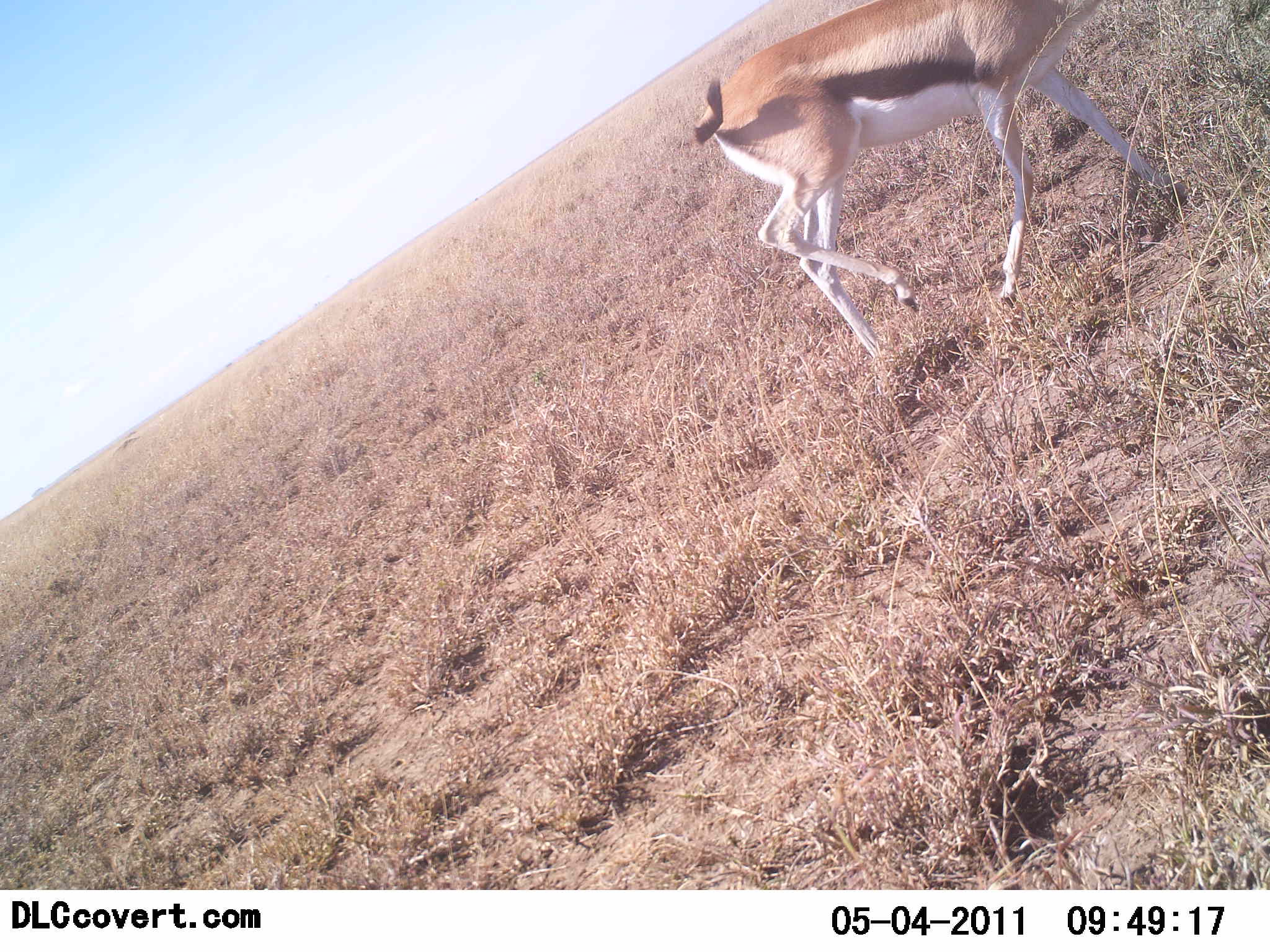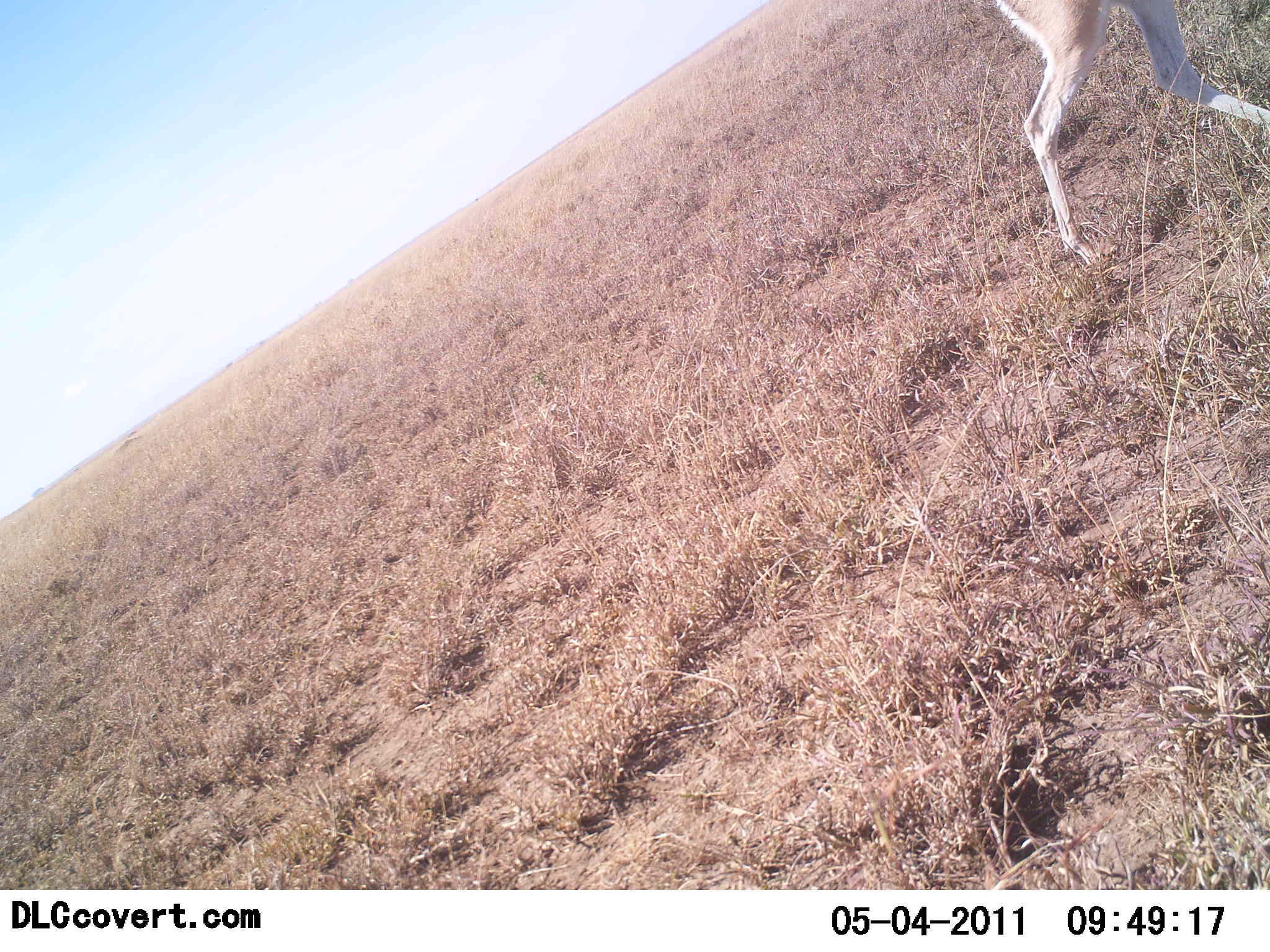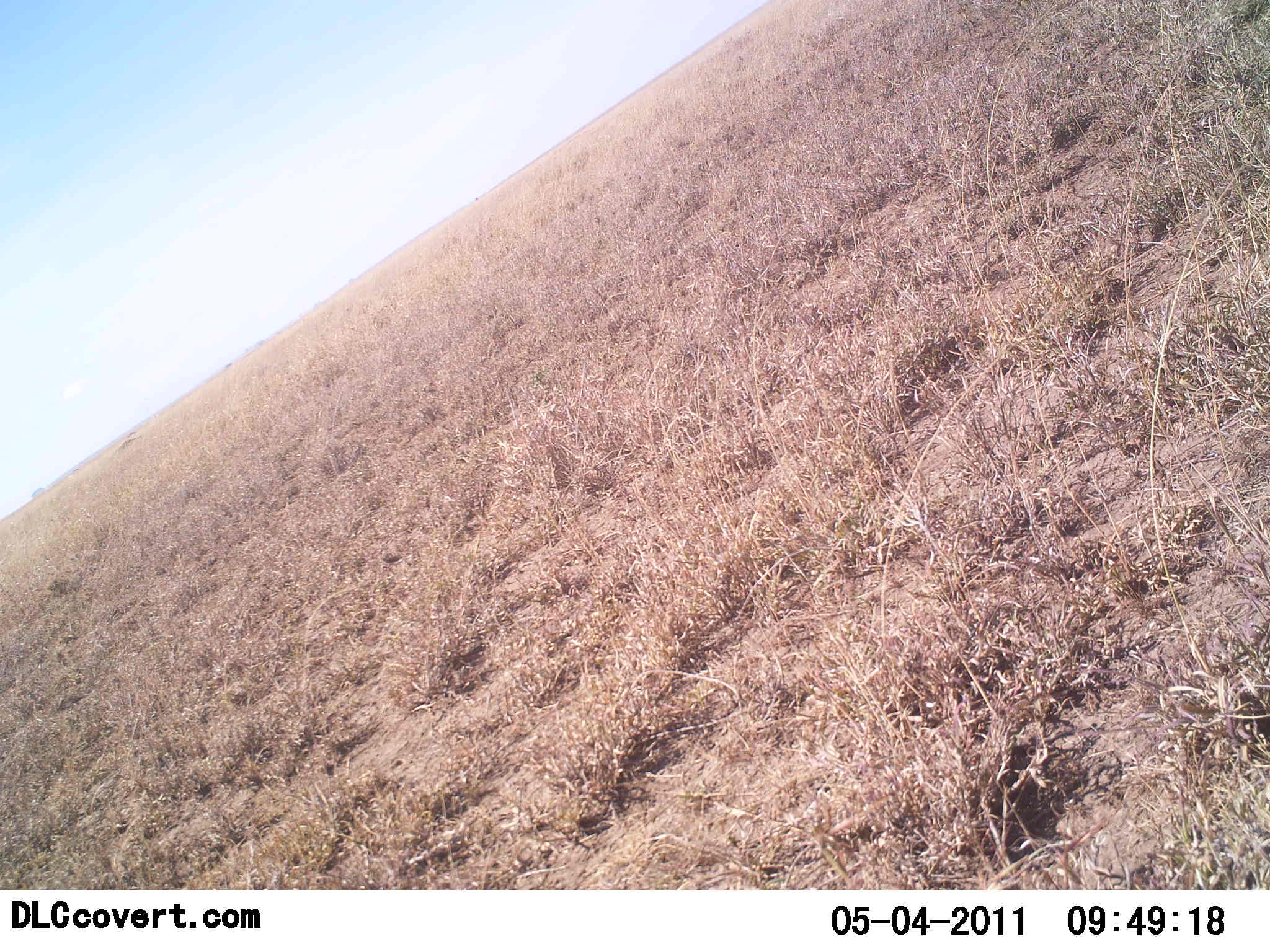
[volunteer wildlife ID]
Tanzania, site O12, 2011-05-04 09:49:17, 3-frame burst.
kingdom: Animalia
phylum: Chordata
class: Mammalia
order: Artiodactyla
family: Bovidae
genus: Eudorcas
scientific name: Eudorcas thomsonii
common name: thomson's gazelle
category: gazellethomsons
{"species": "gazellethomsons (thomson's gazelle) (Eudorcas thomsonii)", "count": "1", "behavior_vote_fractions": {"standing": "10%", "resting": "0%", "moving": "100%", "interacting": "0%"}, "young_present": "0%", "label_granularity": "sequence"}